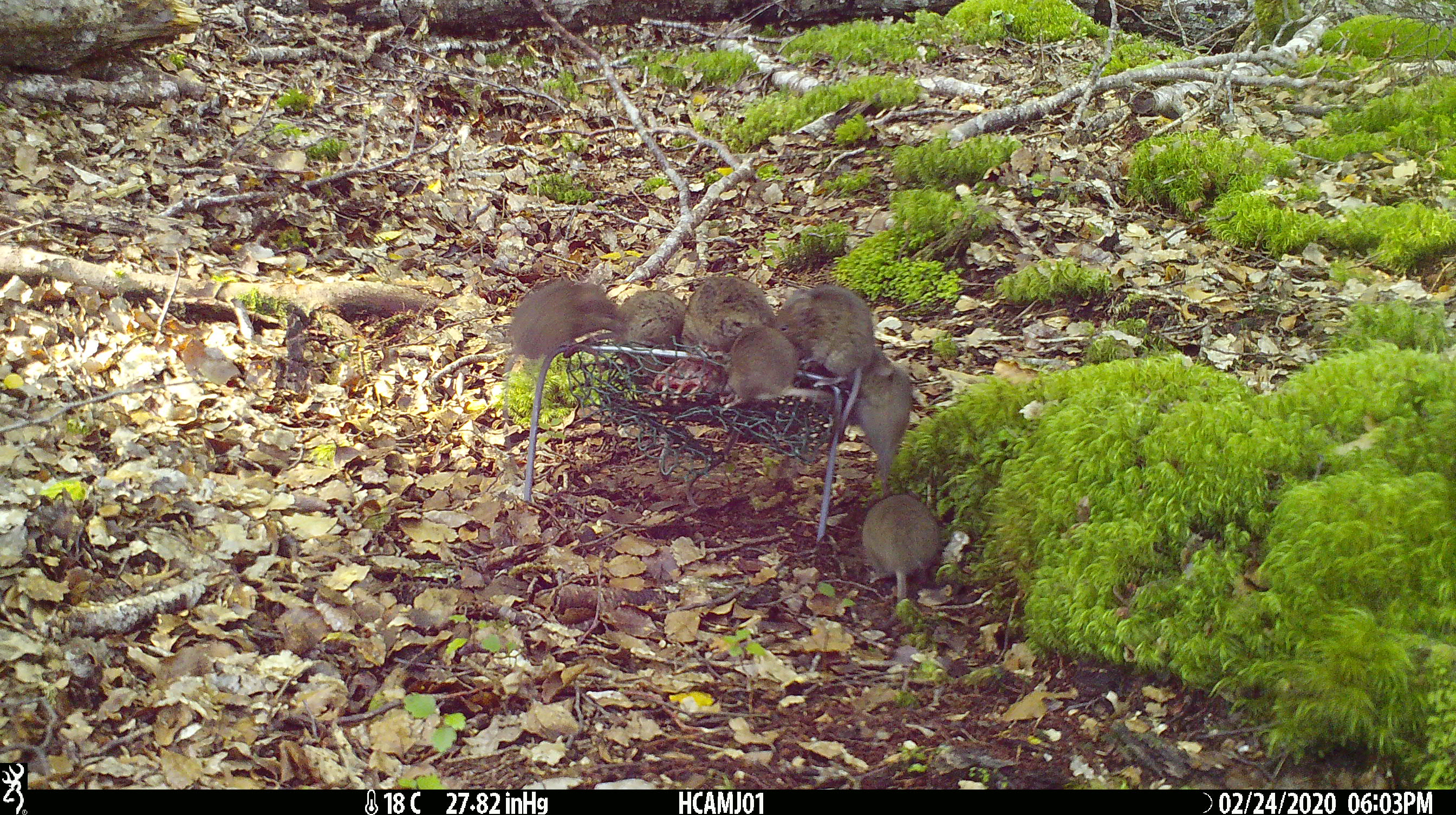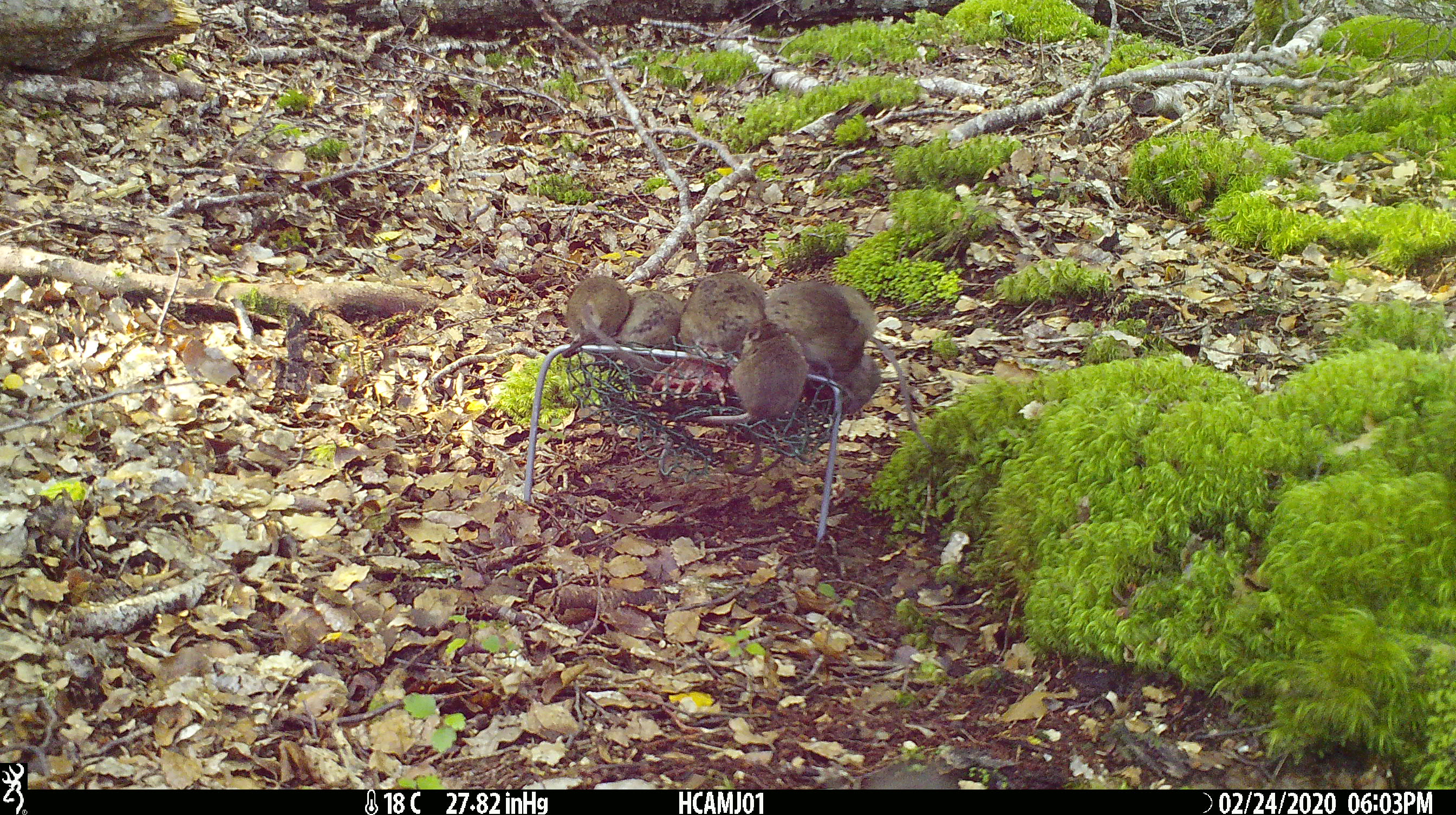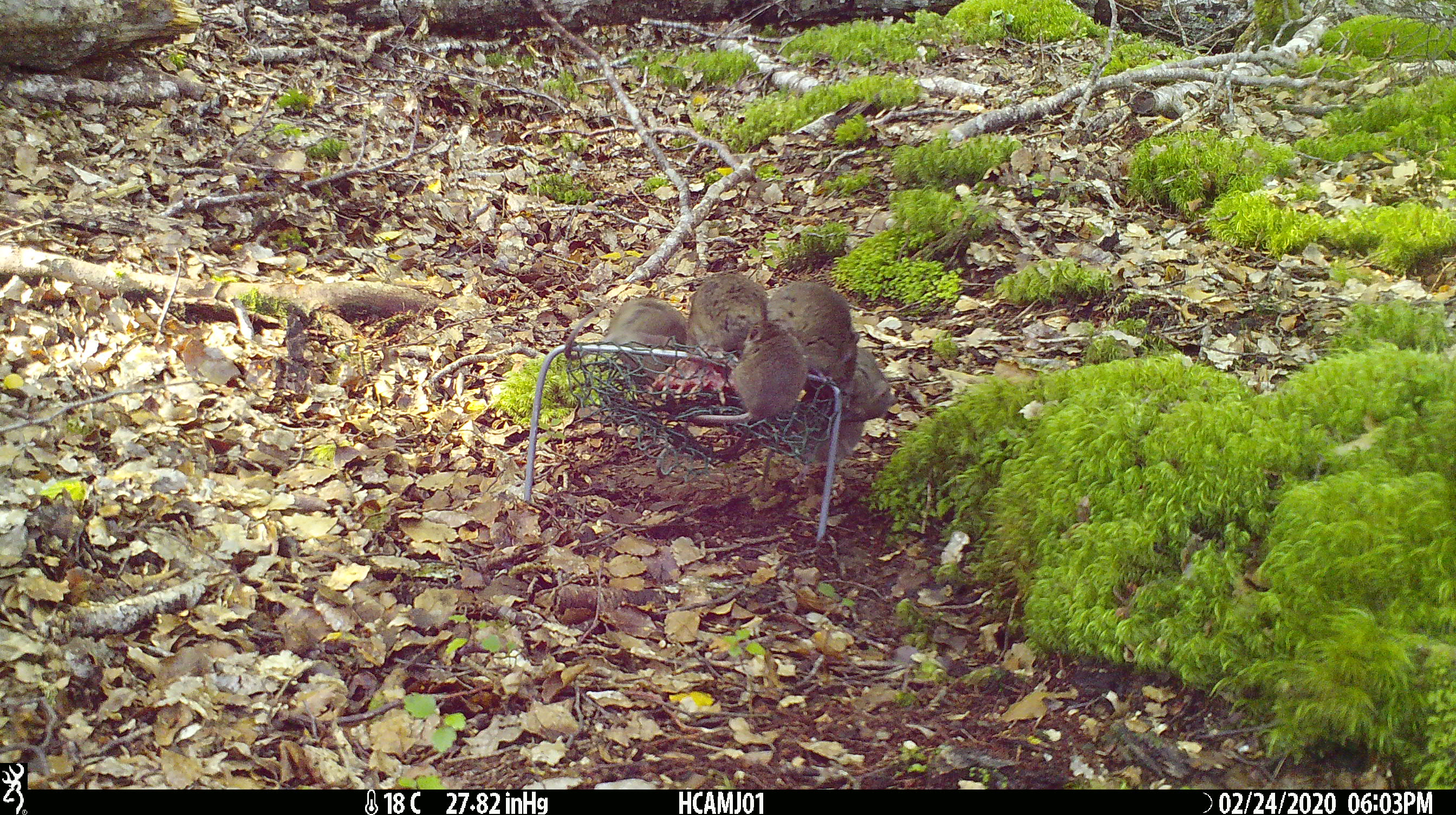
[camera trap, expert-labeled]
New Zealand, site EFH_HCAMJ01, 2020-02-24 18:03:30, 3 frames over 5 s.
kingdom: Animalia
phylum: Chordata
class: Mammalia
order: Rodentia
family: Muridae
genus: Mus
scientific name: Mus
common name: mouse